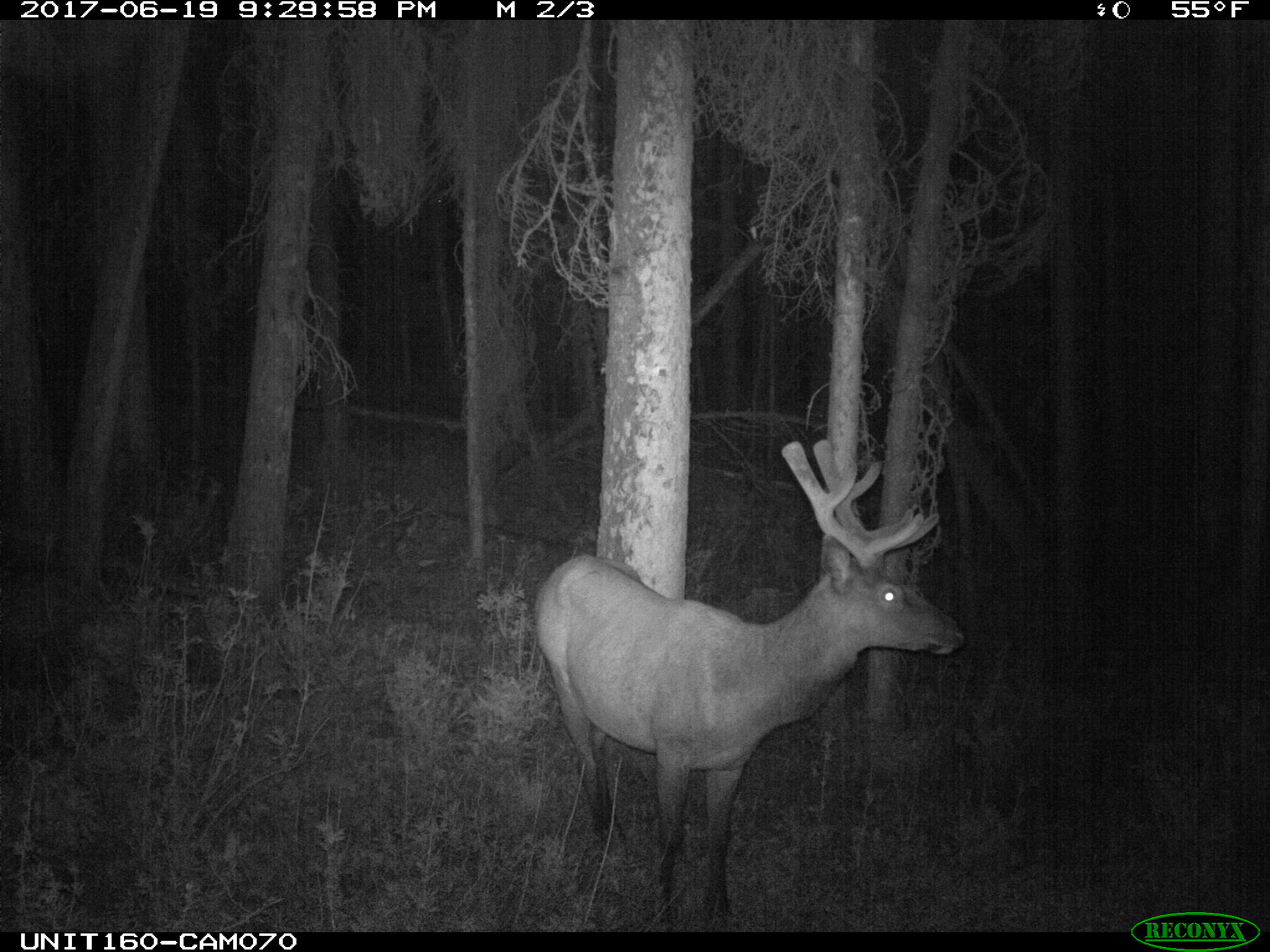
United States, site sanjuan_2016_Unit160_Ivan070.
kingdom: Animalia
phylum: Chordata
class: Mammalia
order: Artiodactyla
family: Cervidae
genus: Cervus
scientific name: Cervus elaphus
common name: red deer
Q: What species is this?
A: Cervus elaphus (red deer).